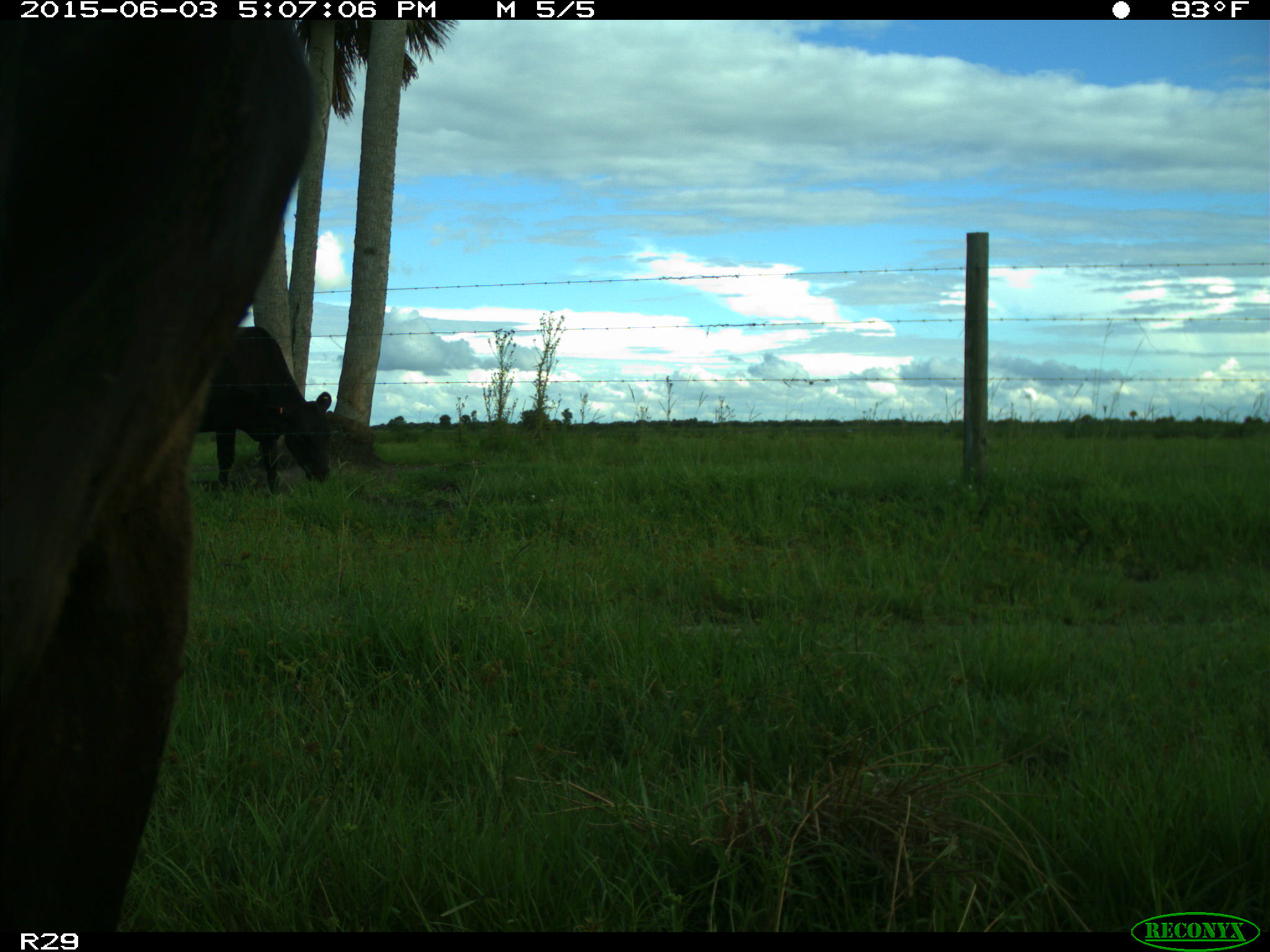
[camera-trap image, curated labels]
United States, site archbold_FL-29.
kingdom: Animalia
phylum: Chordata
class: Mammalia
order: Artiodactyla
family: Bovidae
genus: Bos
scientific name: Bos taurus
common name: domestic cow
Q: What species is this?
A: Bos taurus (domestic cow).